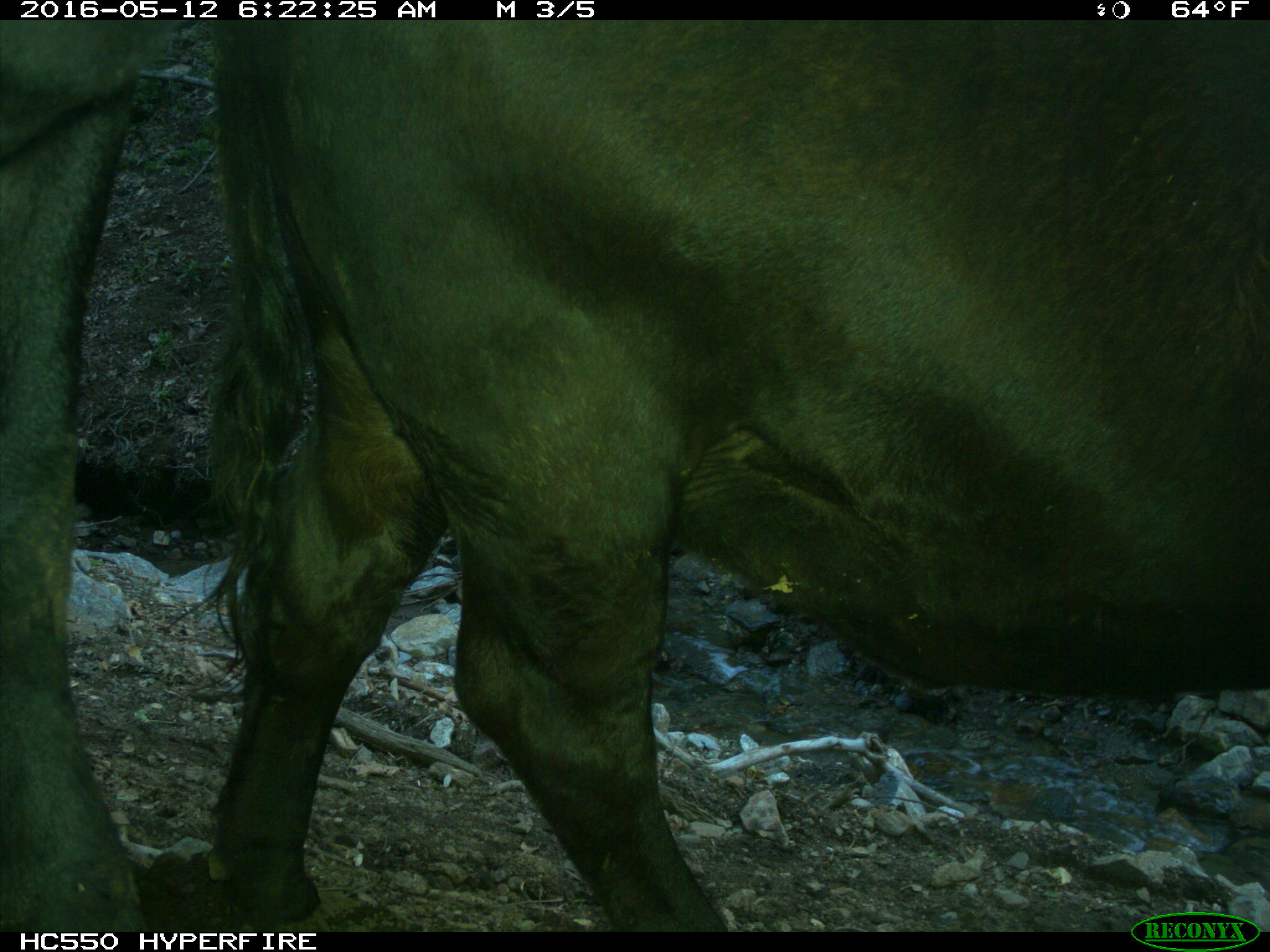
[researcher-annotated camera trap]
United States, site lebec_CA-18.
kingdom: Animalia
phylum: Chordata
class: Mammalia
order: Artiodactyla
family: Bovidae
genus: Bos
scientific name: Bos taurus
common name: domestic cow